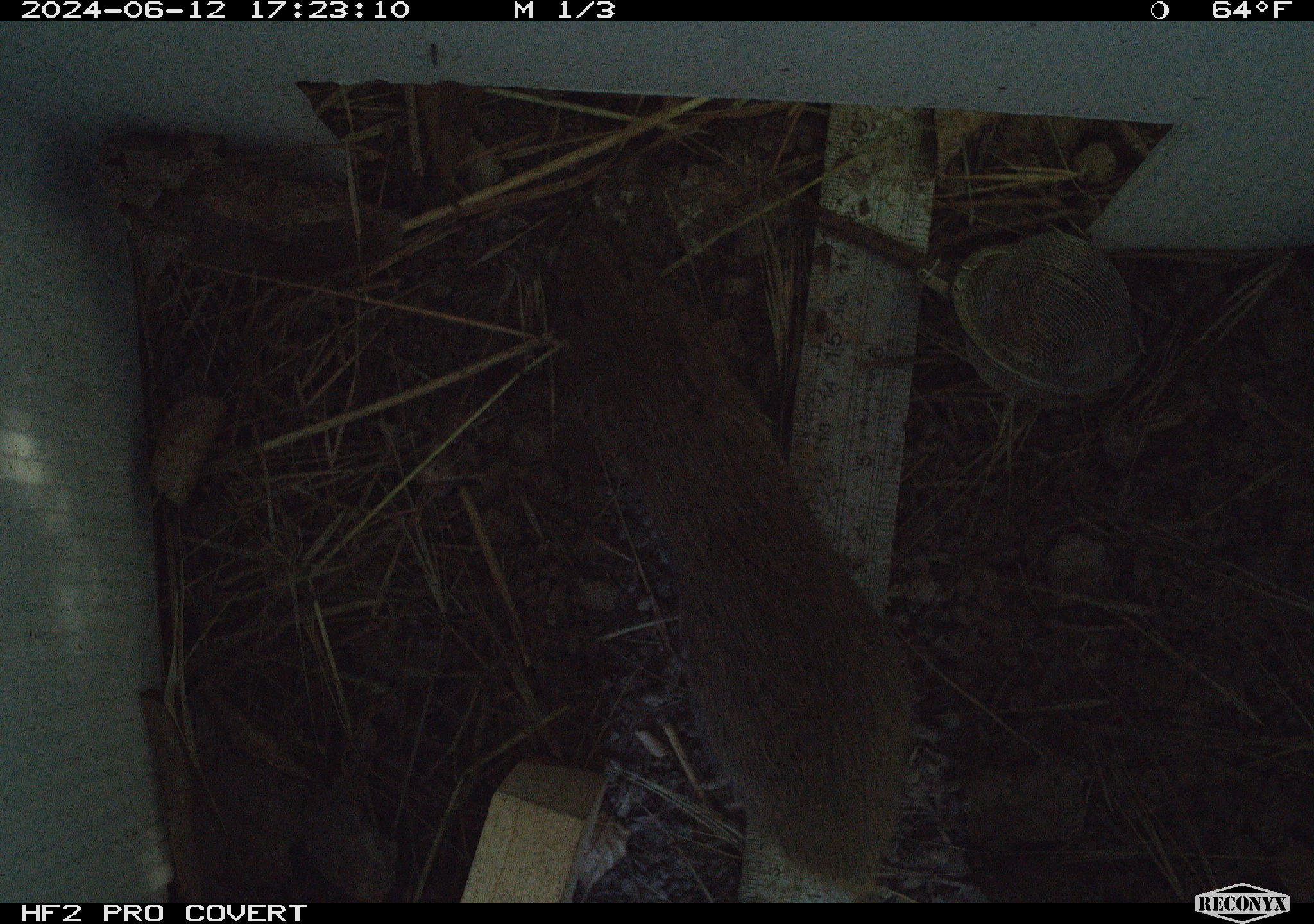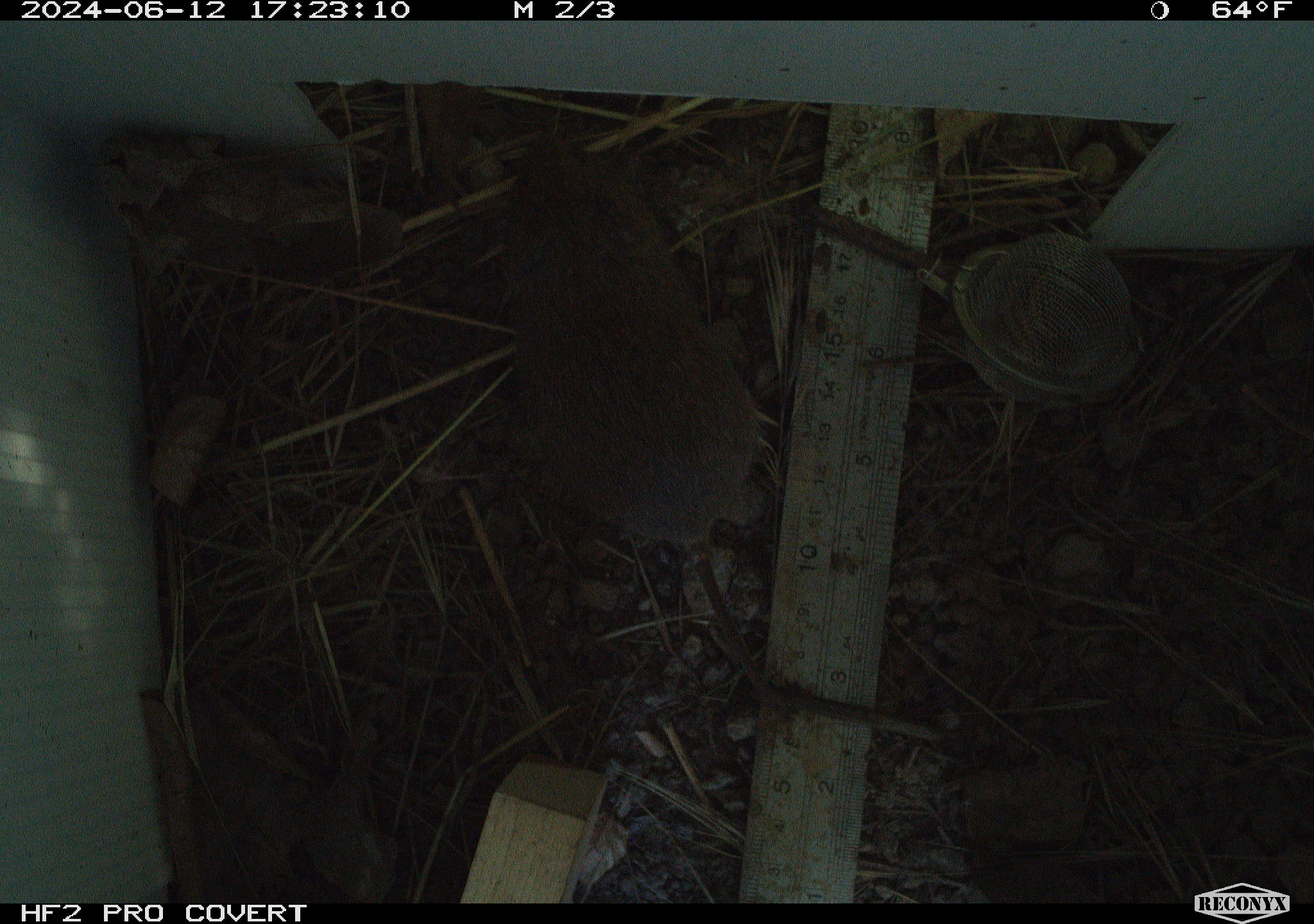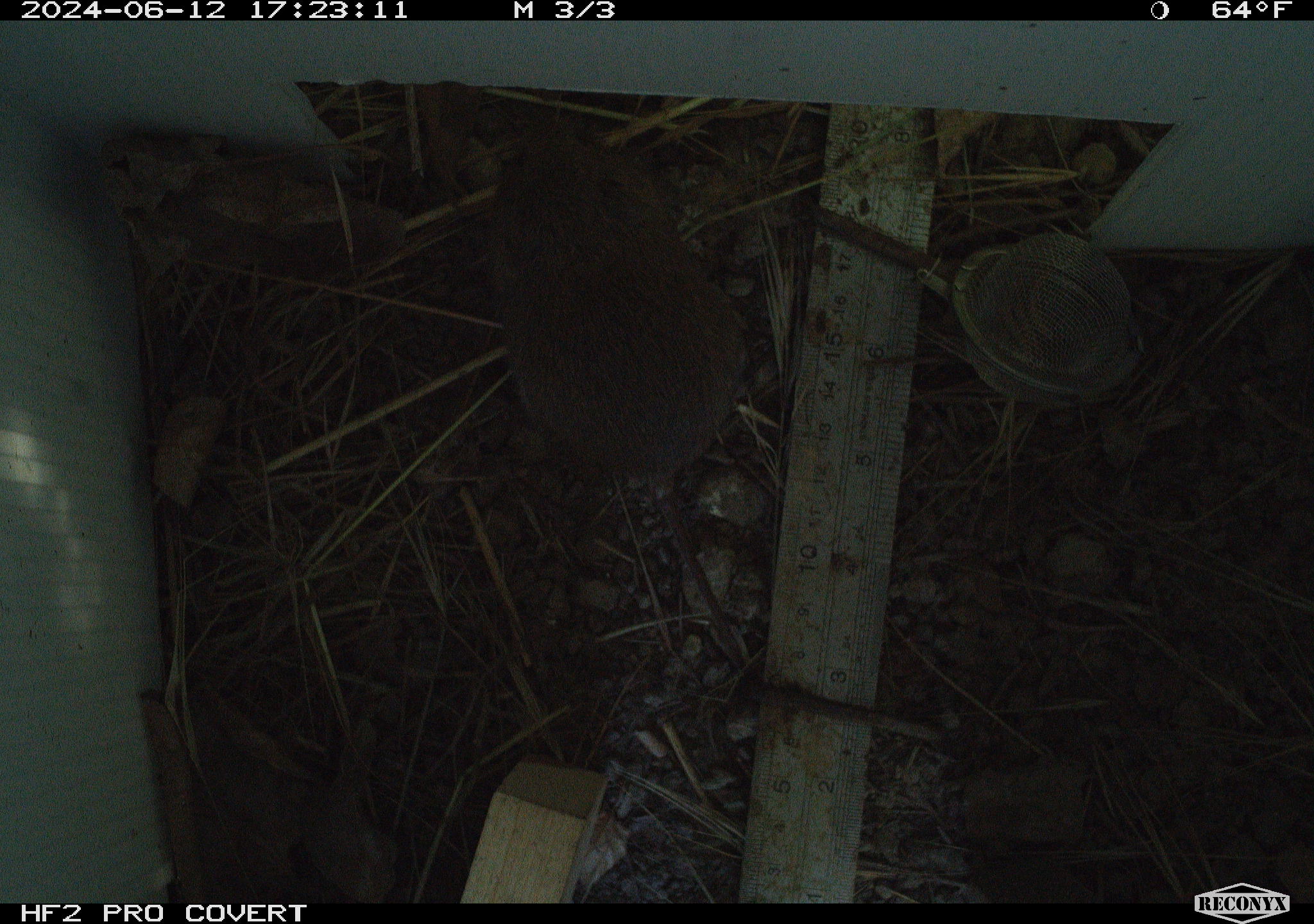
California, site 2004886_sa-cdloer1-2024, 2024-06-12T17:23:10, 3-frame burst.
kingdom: Animalia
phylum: Chordata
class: Mammalia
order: Rodentia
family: Cricetidae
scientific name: Arvicolinae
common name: voles, lemmings, and muskrats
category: arvicolinae subfamily